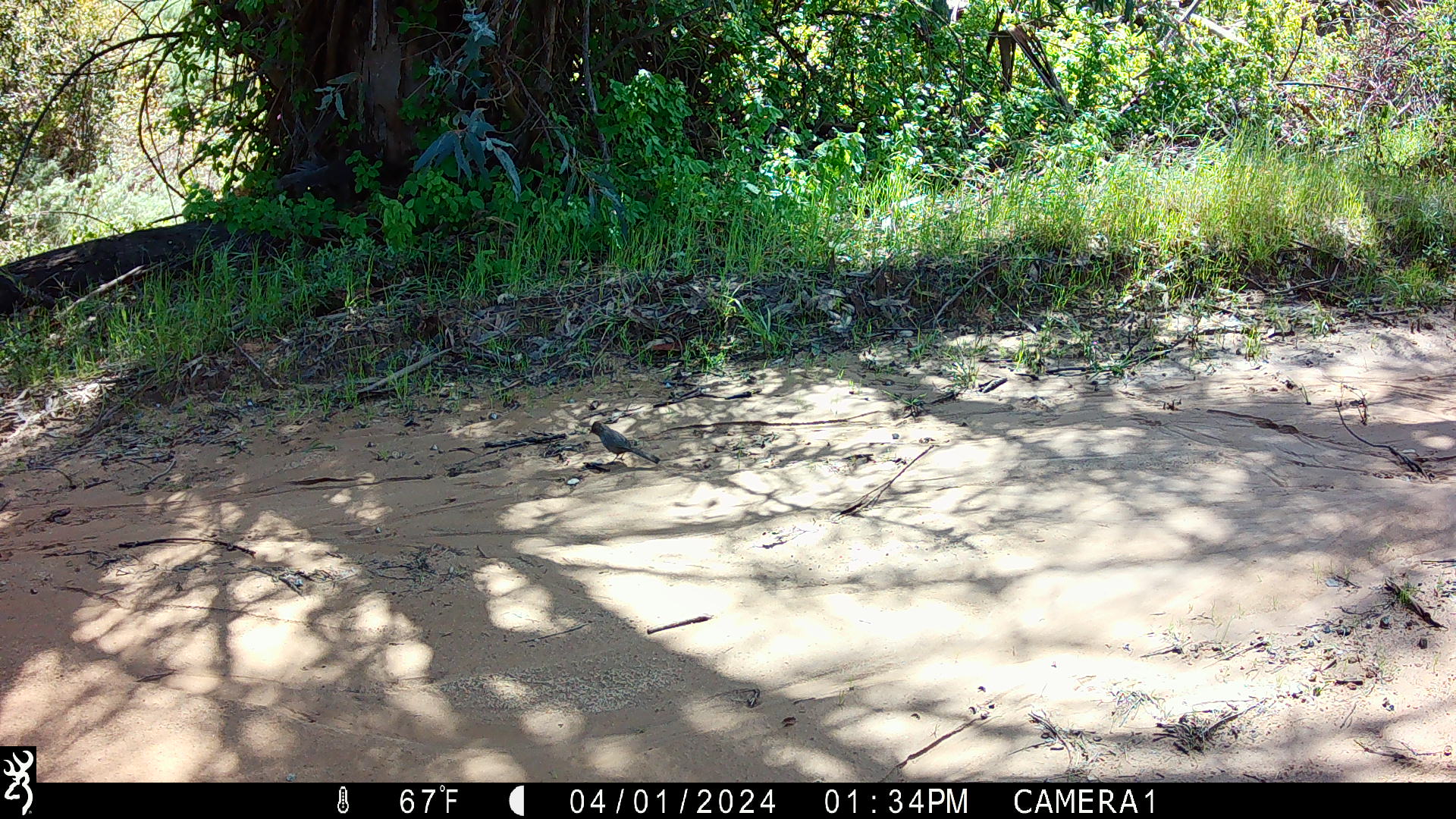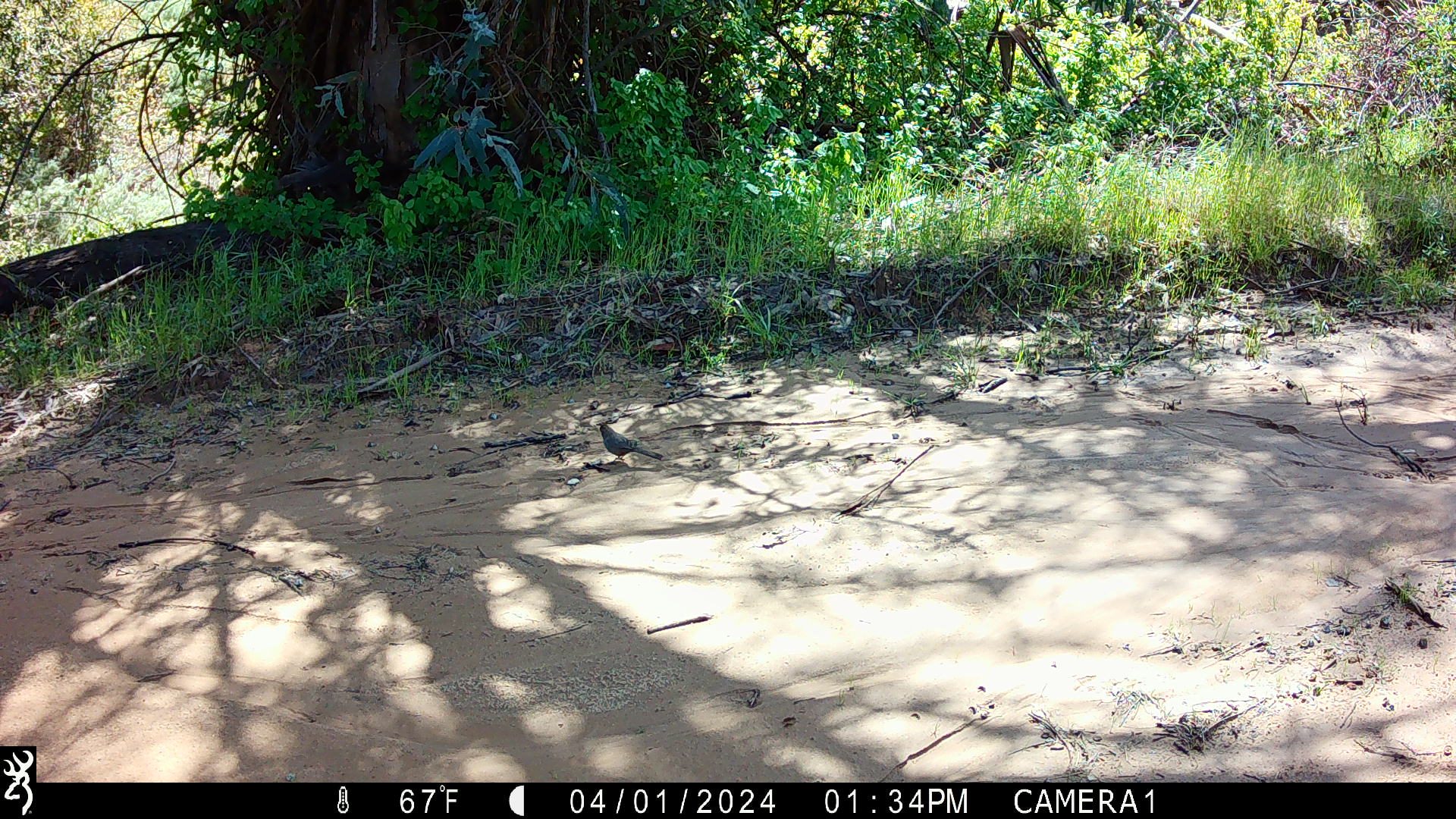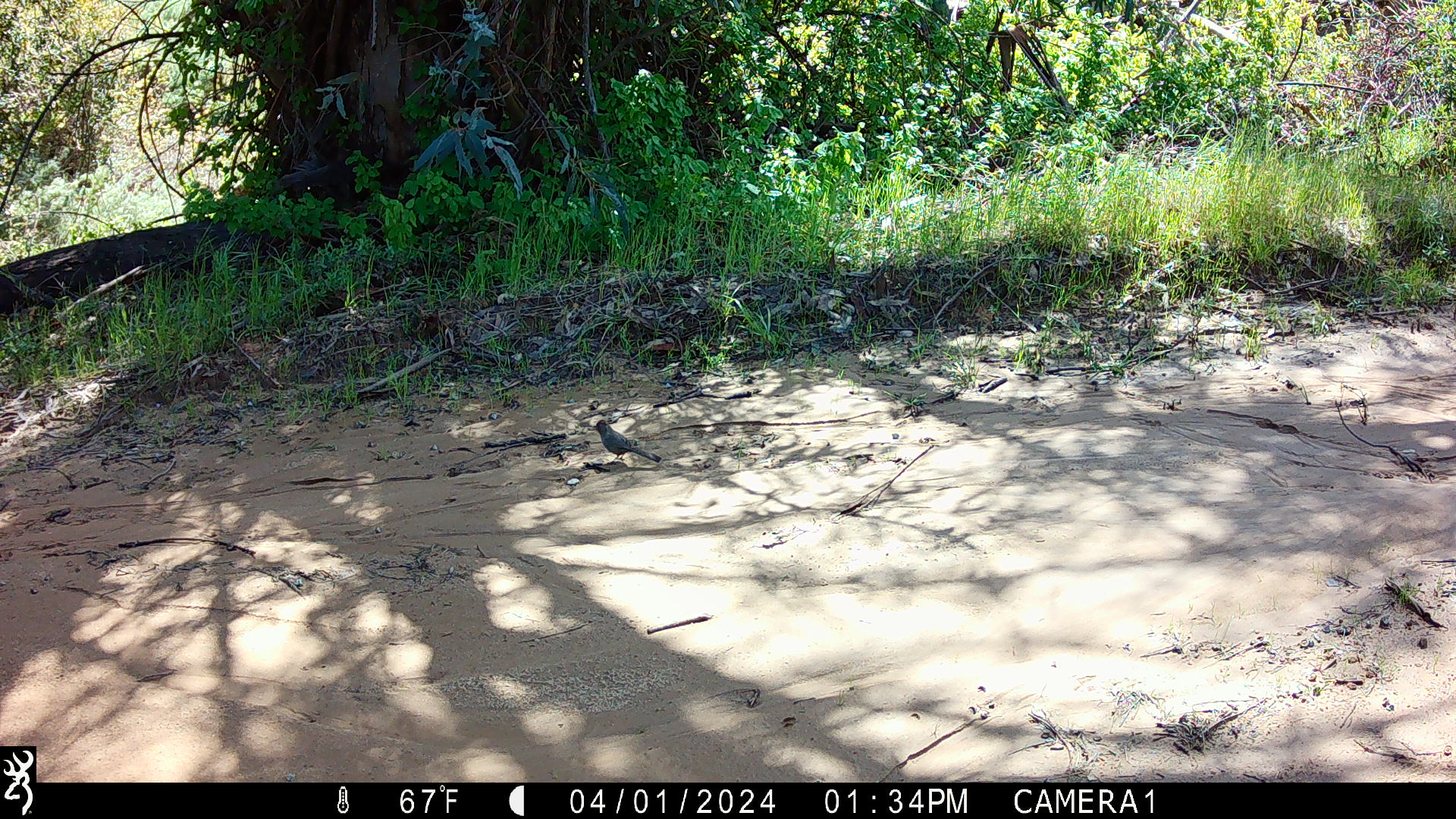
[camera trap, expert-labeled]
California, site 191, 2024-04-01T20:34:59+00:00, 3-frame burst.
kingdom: Animalia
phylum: Chordata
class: Aves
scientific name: Aves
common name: bird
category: unknown bird